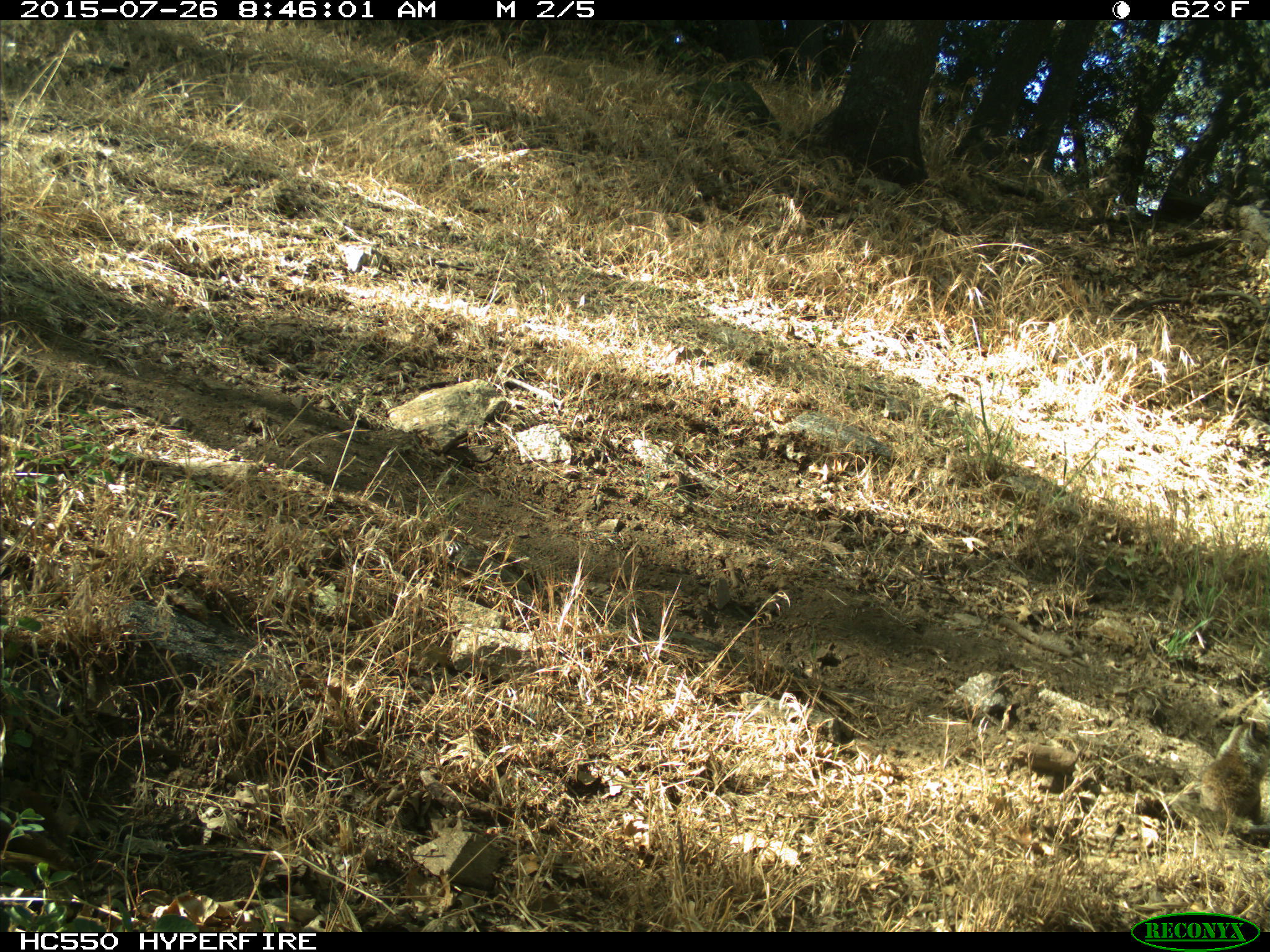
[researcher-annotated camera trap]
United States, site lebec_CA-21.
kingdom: Animalia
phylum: Chordata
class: Mammalia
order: Rodentia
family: Sciuridae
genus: Otospermophilus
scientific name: Otospermophilus beecheyi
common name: california ground squirrel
Otospermophilus beecheyi (california ground squirrel).